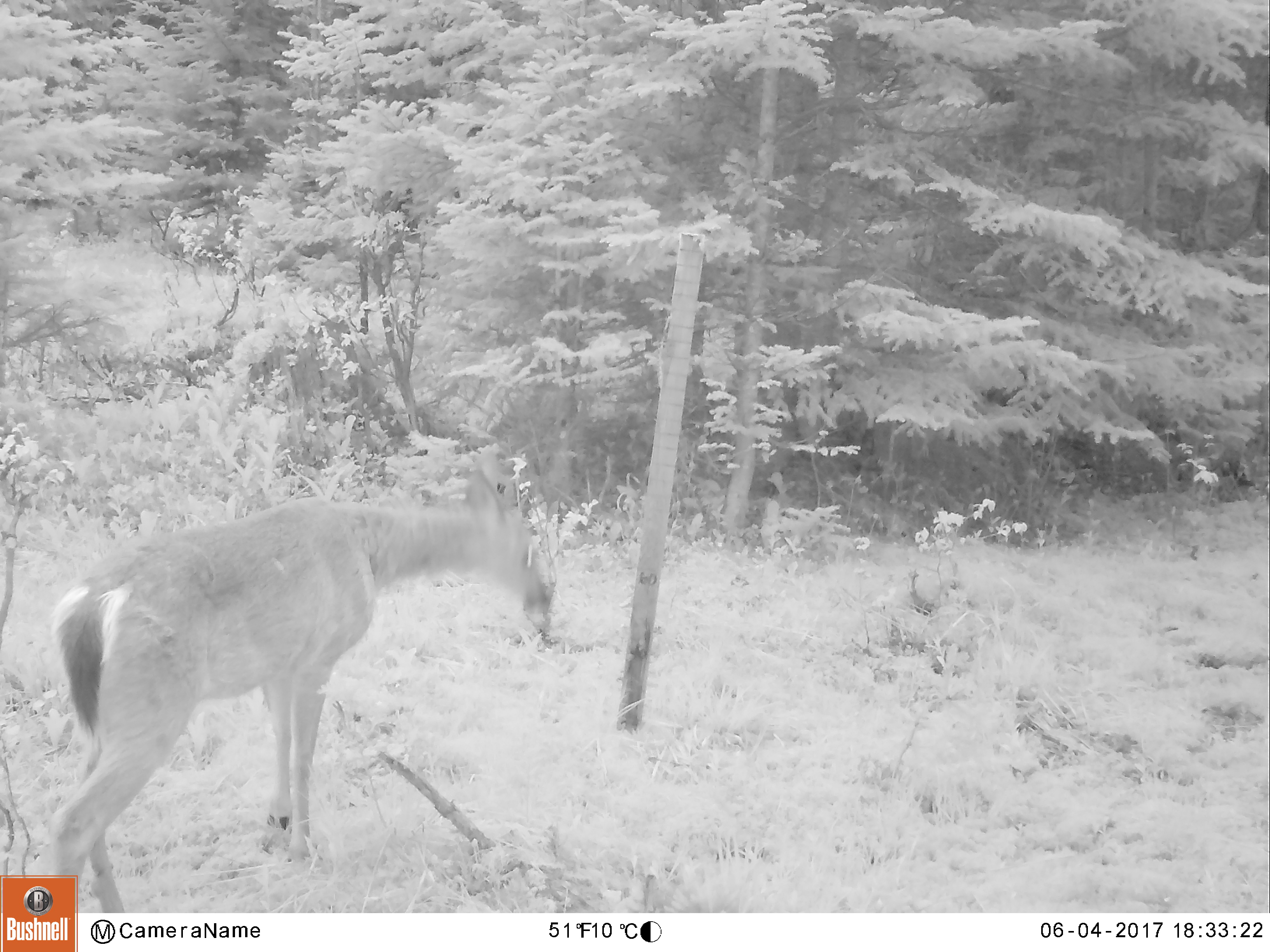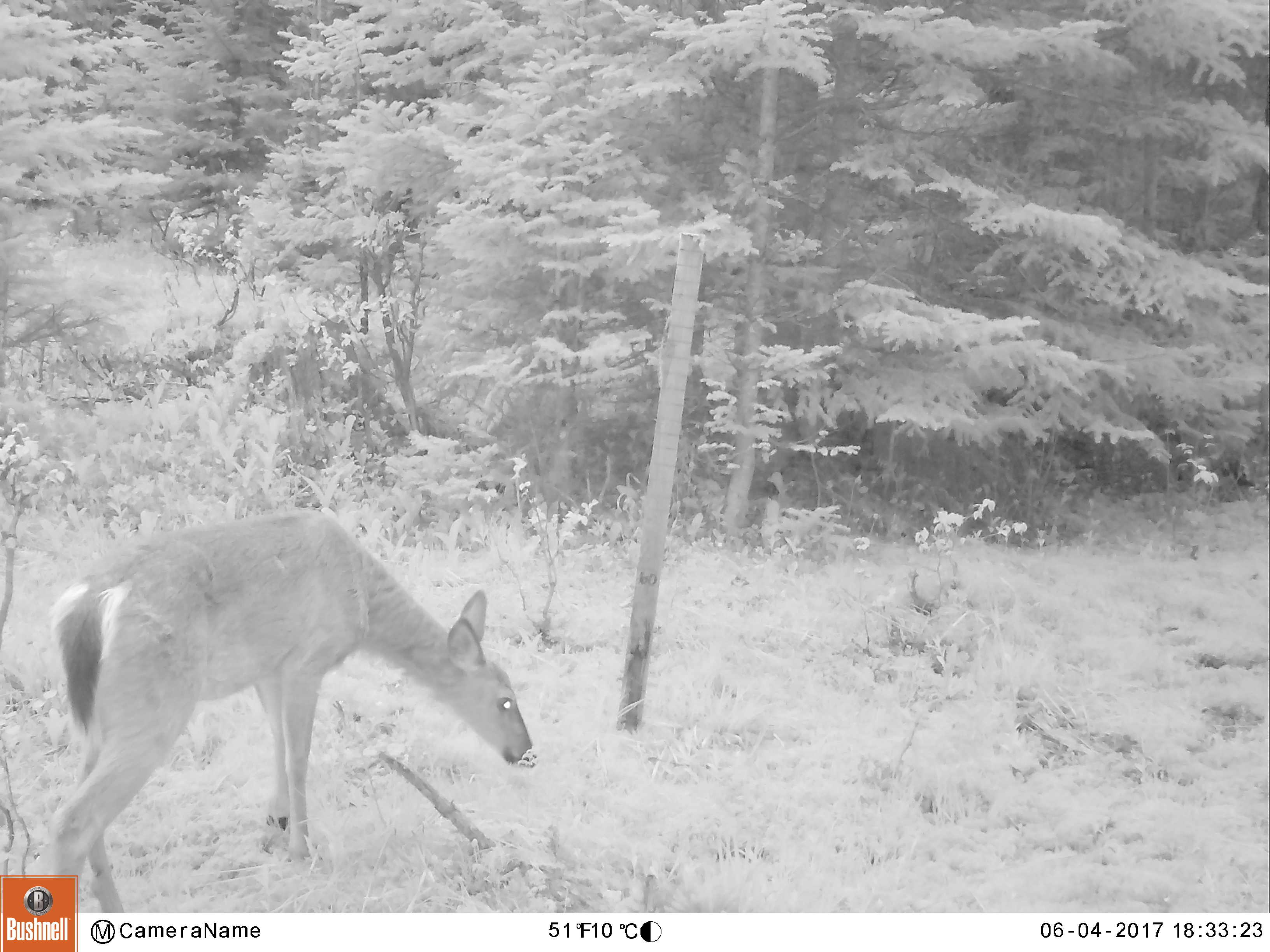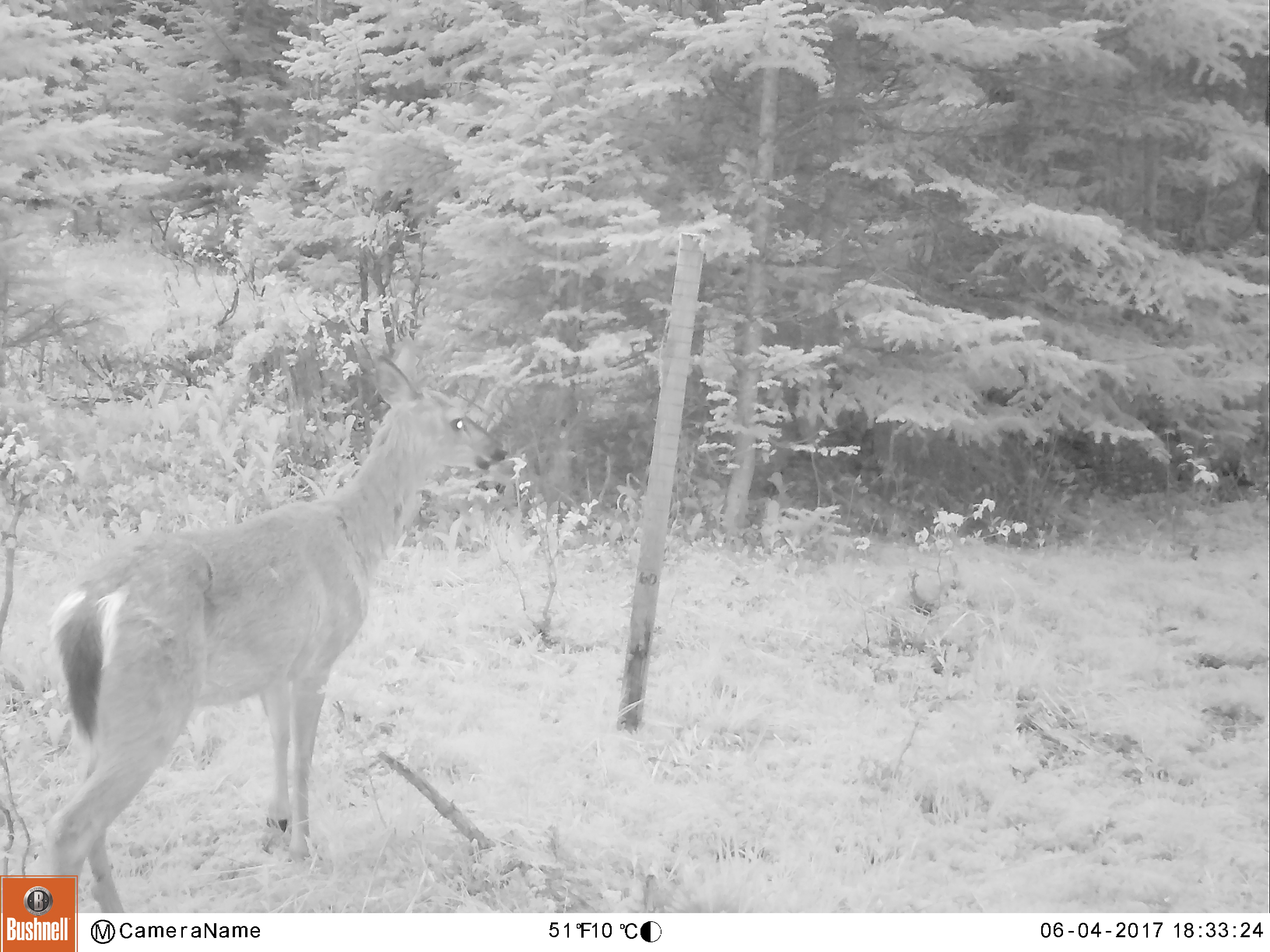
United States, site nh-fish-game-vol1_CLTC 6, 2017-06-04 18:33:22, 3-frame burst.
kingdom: Animalia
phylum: Chordata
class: Mammalia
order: Artiodactyla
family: Cervidae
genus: Odocoileus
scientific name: Odocoileus virginianus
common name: white-tailed deer